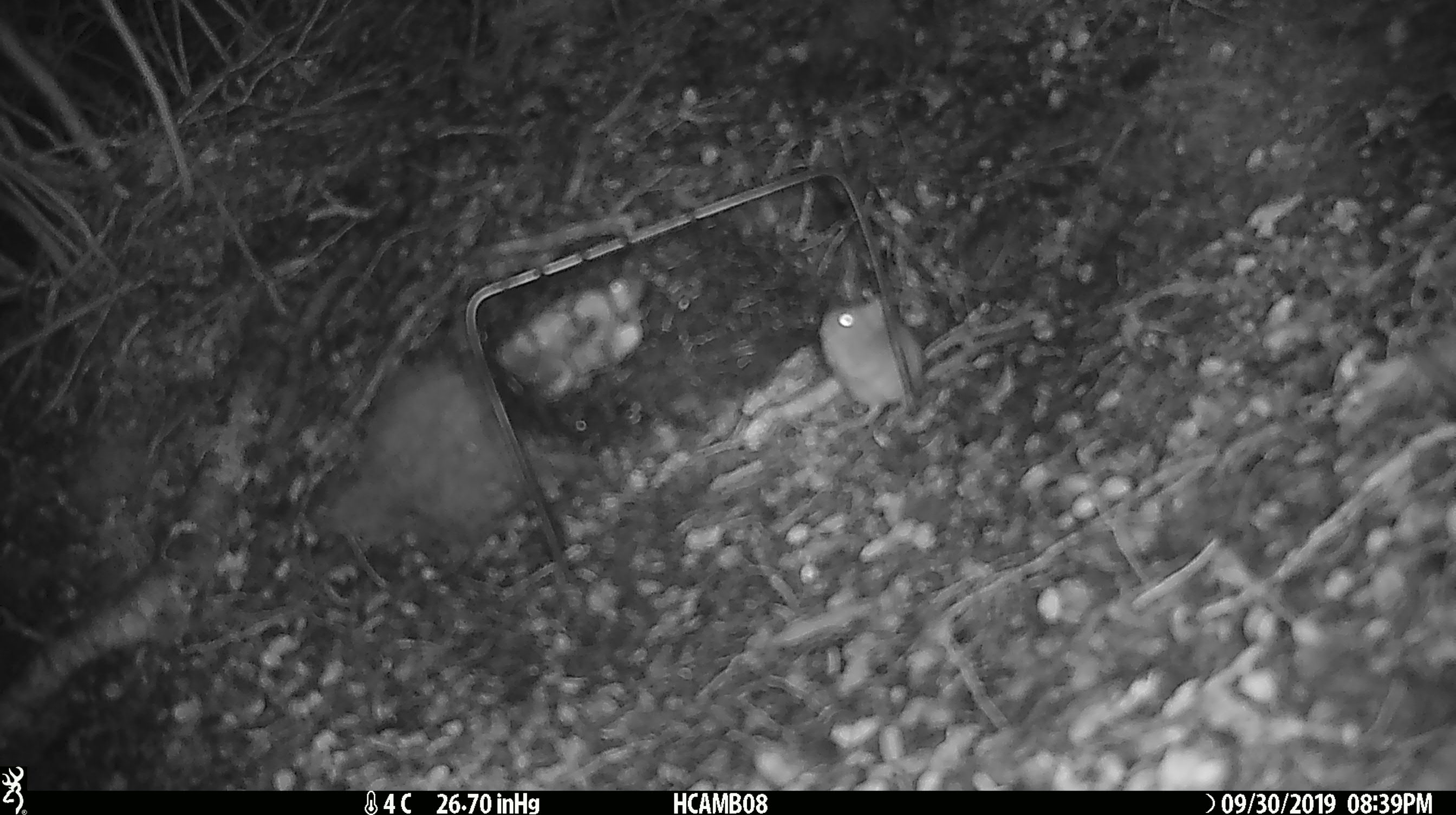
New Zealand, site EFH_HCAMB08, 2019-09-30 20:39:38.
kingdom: Animalia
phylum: Chordata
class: Mammalia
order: Rodentia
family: Muridae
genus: Mus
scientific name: Mus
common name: mouse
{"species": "mouse (Mus)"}